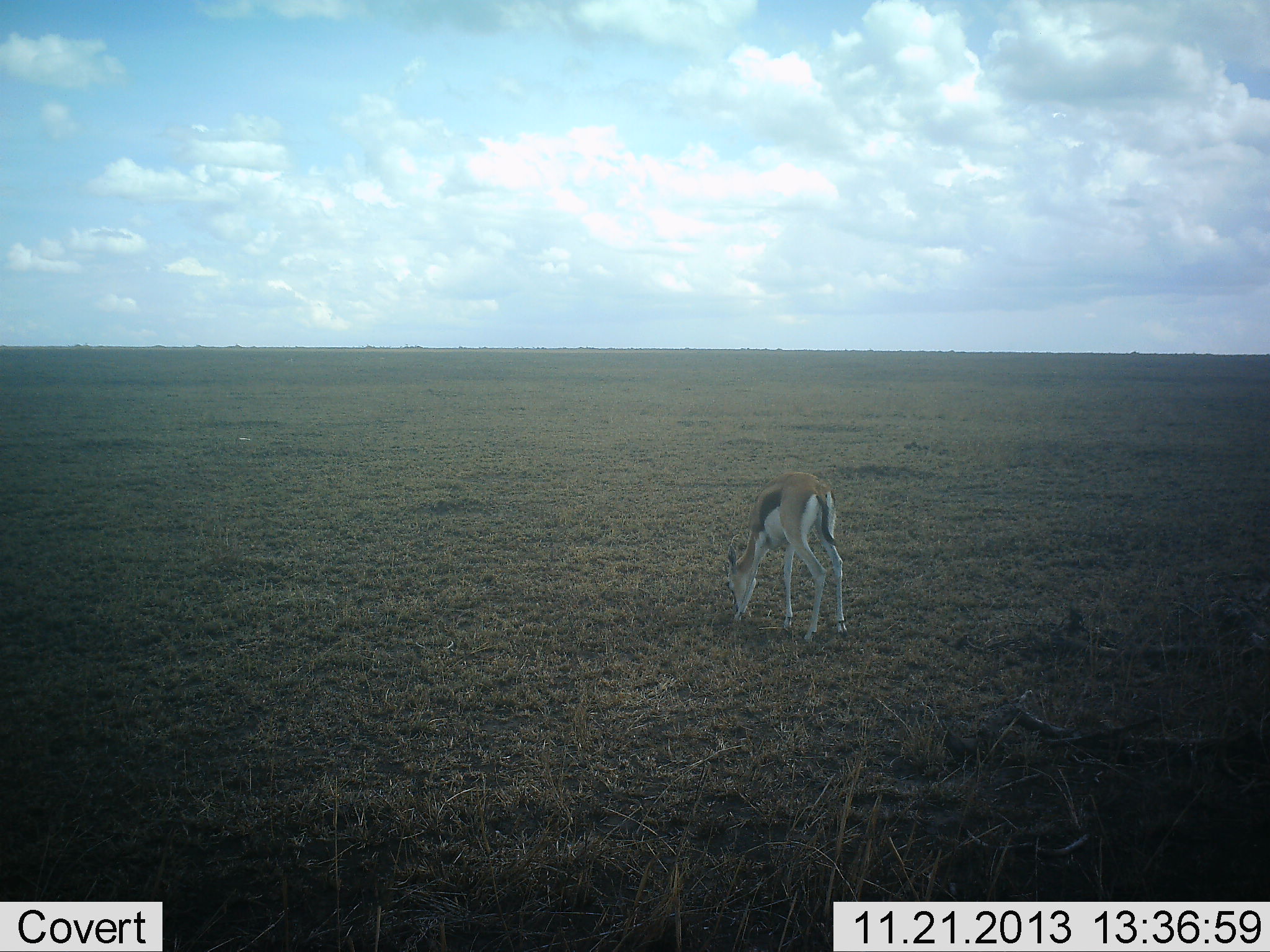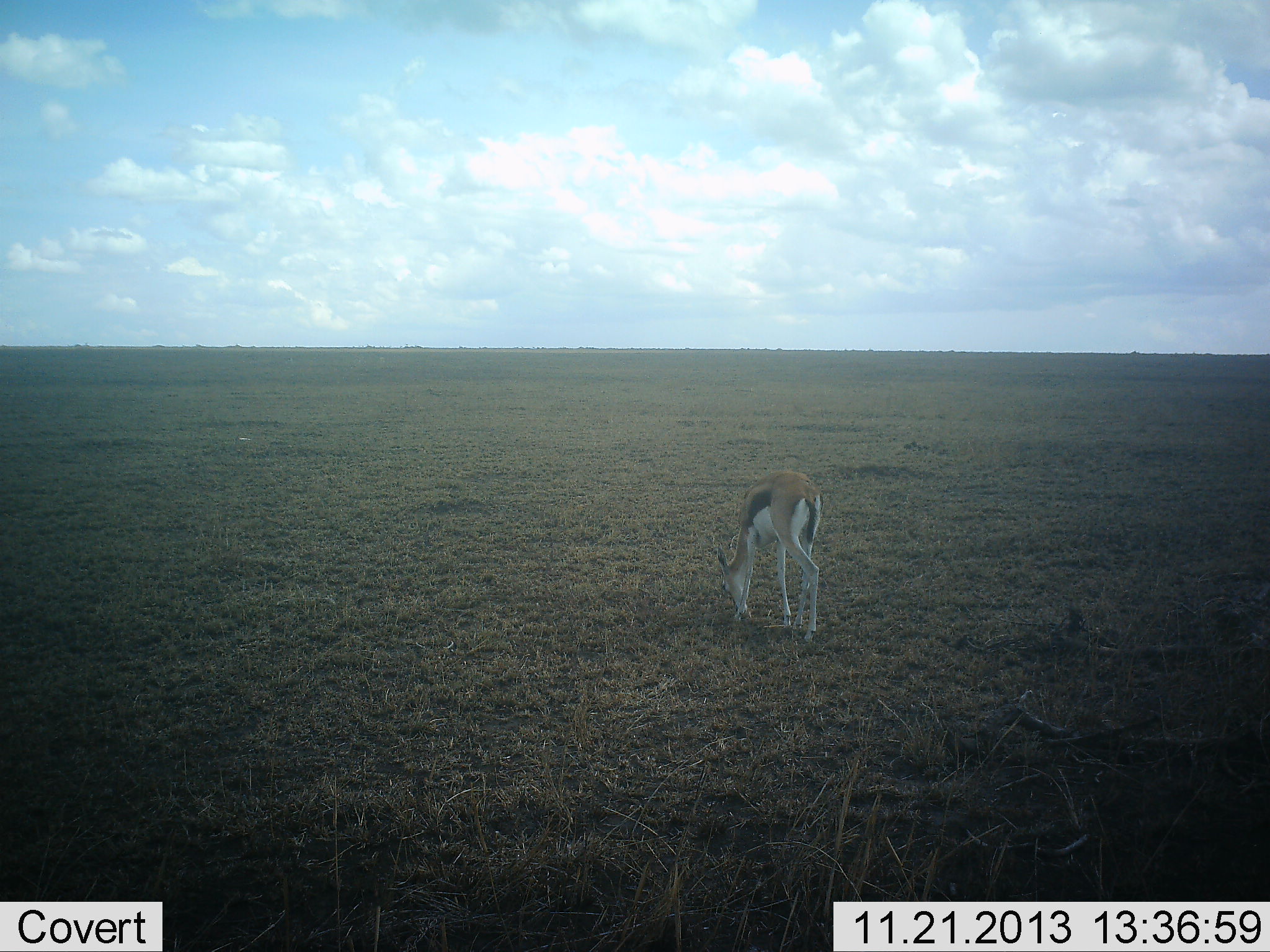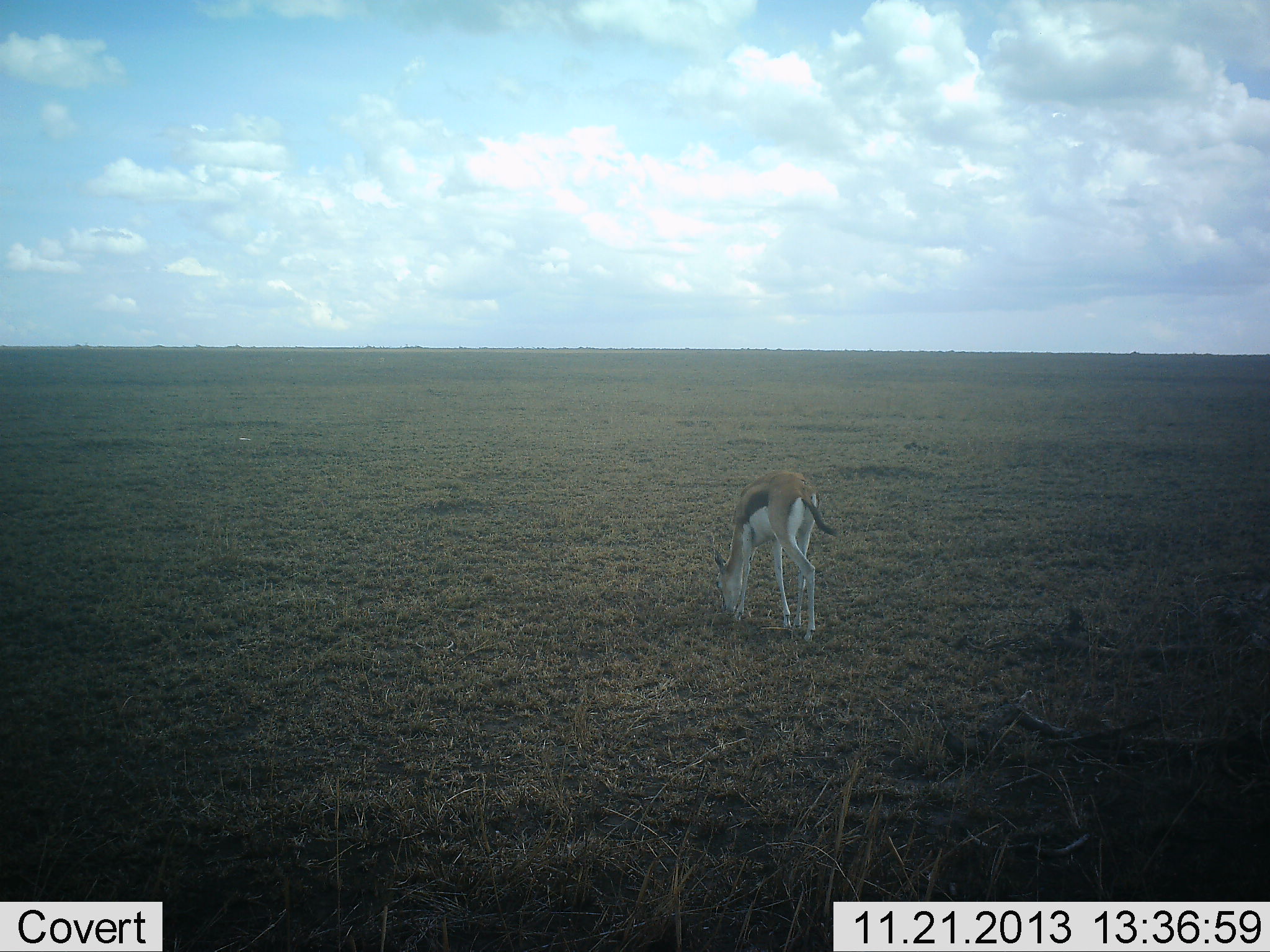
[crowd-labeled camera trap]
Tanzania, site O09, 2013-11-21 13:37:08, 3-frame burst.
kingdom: Animalia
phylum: Chordata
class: Mammalia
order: Artiodactyla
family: Bovidae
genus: Eudorcas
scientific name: Eudorcas thomsonii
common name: thomson's gazelle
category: gazellethomsons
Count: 1.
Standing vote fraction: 10%.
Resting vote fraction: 0%.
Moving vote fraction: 0%.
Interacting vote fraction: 0%.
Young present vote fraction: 0%.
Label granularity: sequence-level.